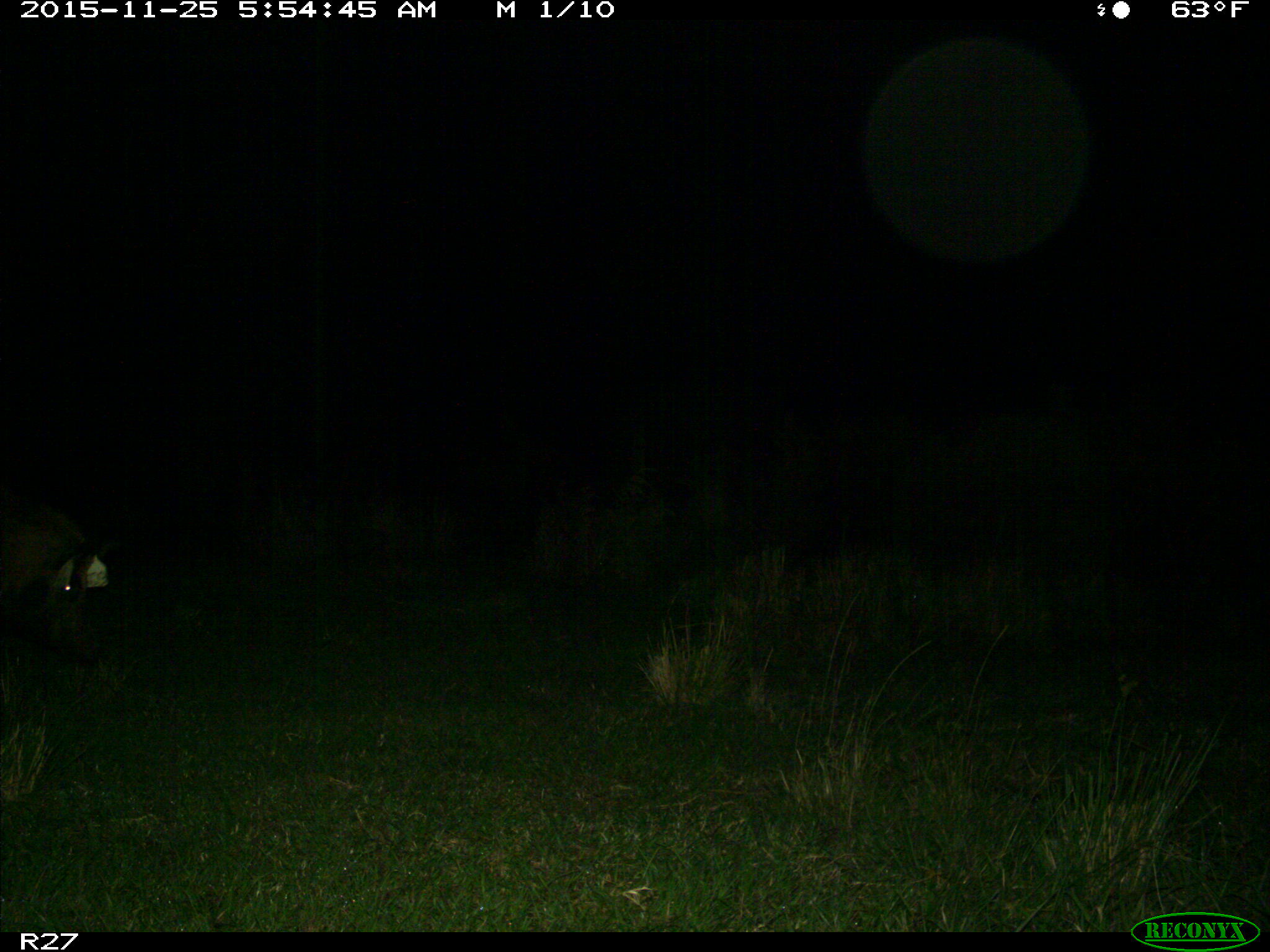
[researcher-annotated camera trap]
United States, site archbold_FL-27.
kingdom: Animalia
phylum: Chordata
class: Mammalia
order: Artiodactyla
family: Suidae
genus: Sus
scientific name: Sus scrofa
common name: wild boar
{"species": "Sus scrofa (wild boar)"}